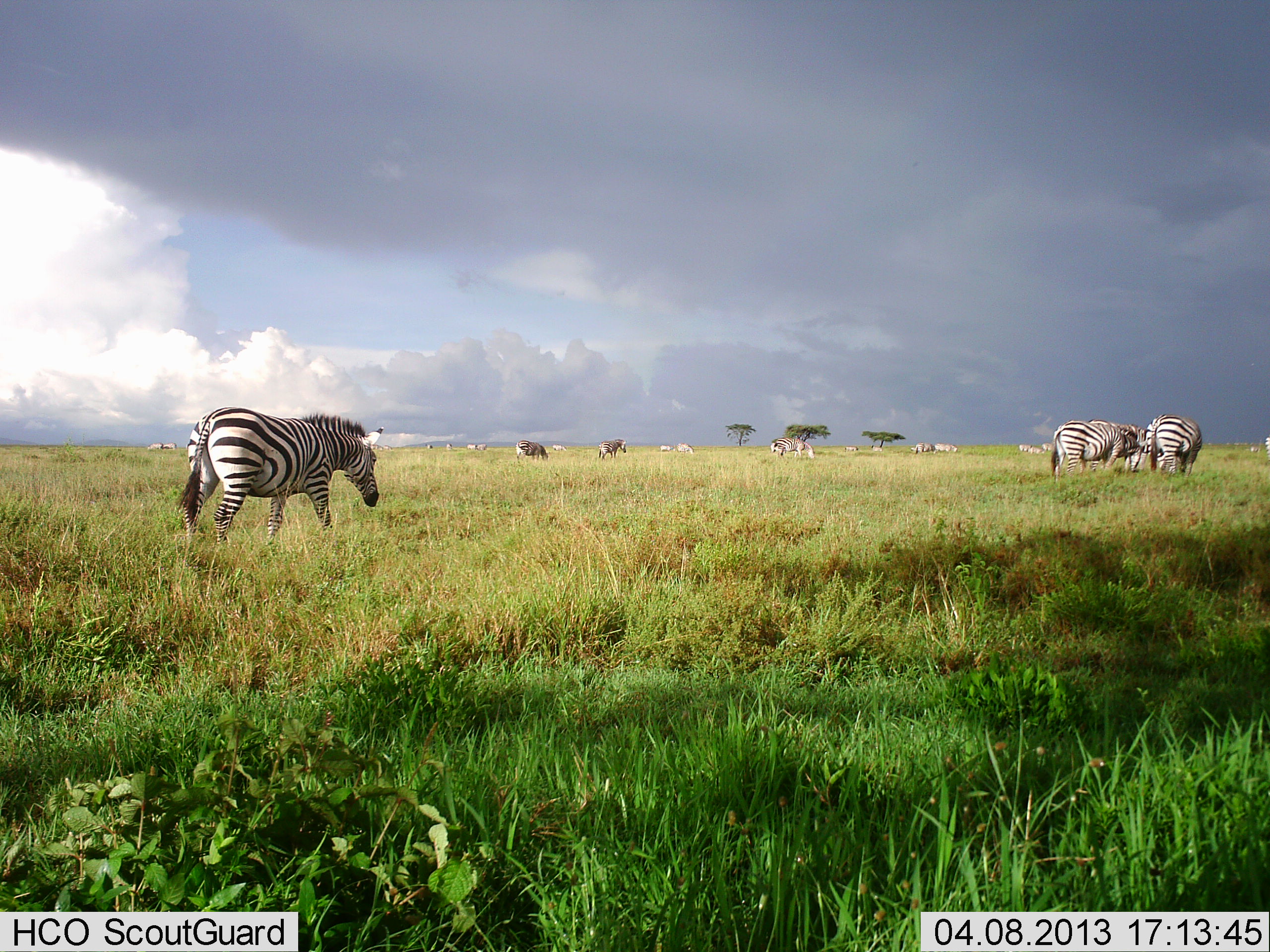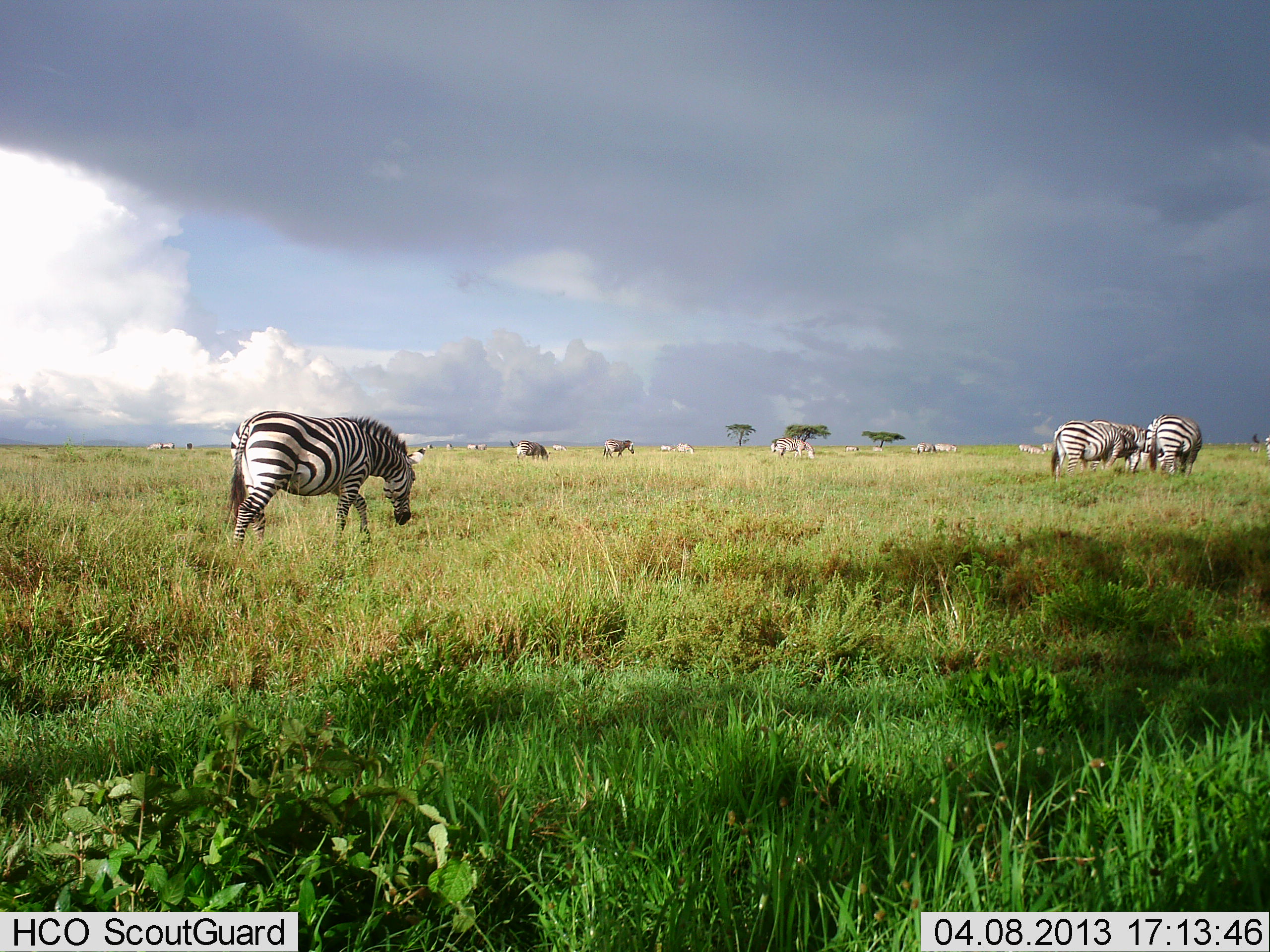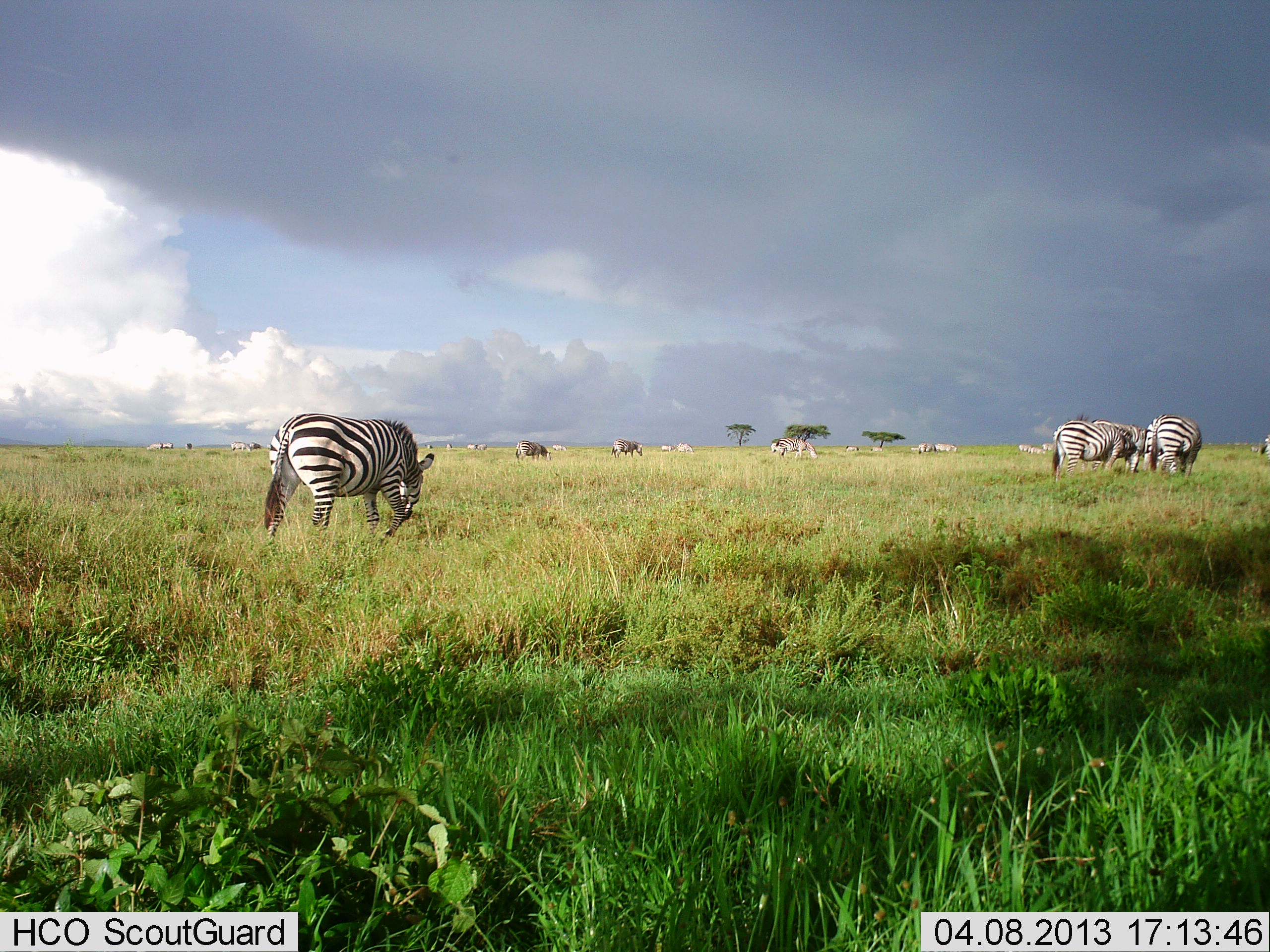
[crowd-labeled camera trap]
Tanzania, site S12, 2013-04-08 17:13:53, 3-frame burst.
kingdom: Animalia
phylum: Chordata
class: Mammalia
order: Perissodactyla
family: Equidae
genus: Equus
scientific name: Equus quagga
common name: plains zebra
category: zebra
Zebra (plains zebra) (Equus quagga), count 11-50. Behavior (volunteer vote fractions): standing 39%, resting 3%, moving 58%, interacting 3%. Young present (vote fraction): 0%. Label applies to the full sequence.